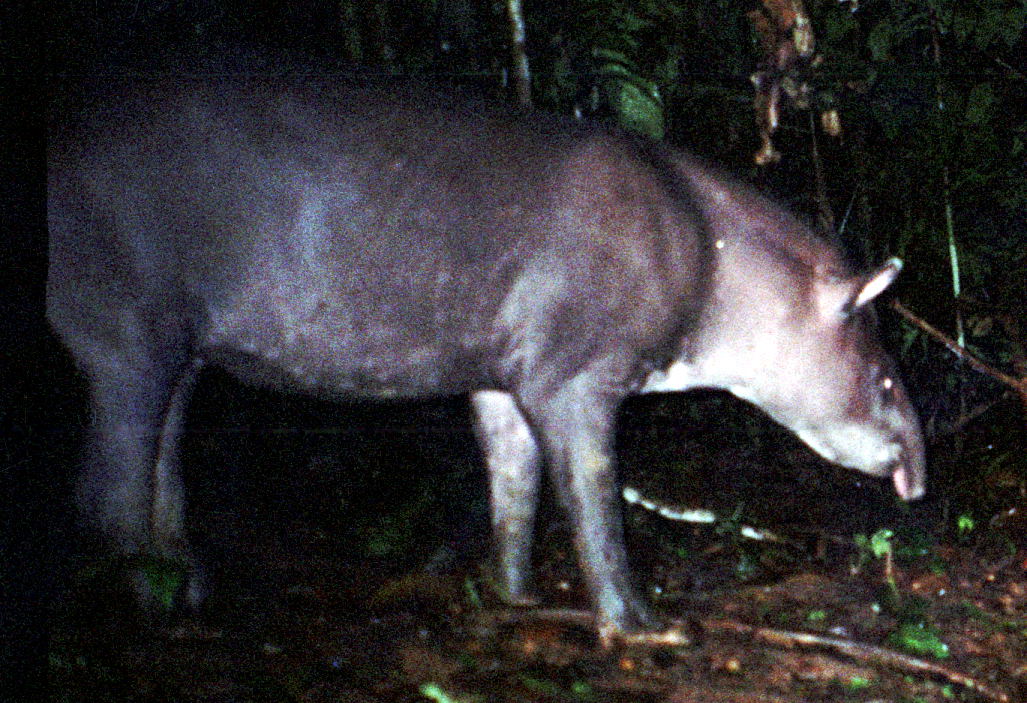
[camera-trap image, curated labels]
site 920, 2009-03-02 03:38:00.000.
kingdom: Animalia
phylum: Chordata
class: Mammalia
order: Perissodactyla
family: Tapiridae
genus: Tapirus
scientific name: Tapirus terrestris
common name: south american tapir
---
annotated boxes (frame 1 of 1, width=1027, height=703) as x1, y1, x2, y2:
tapirus terrestris: 36, 48, 927, 645